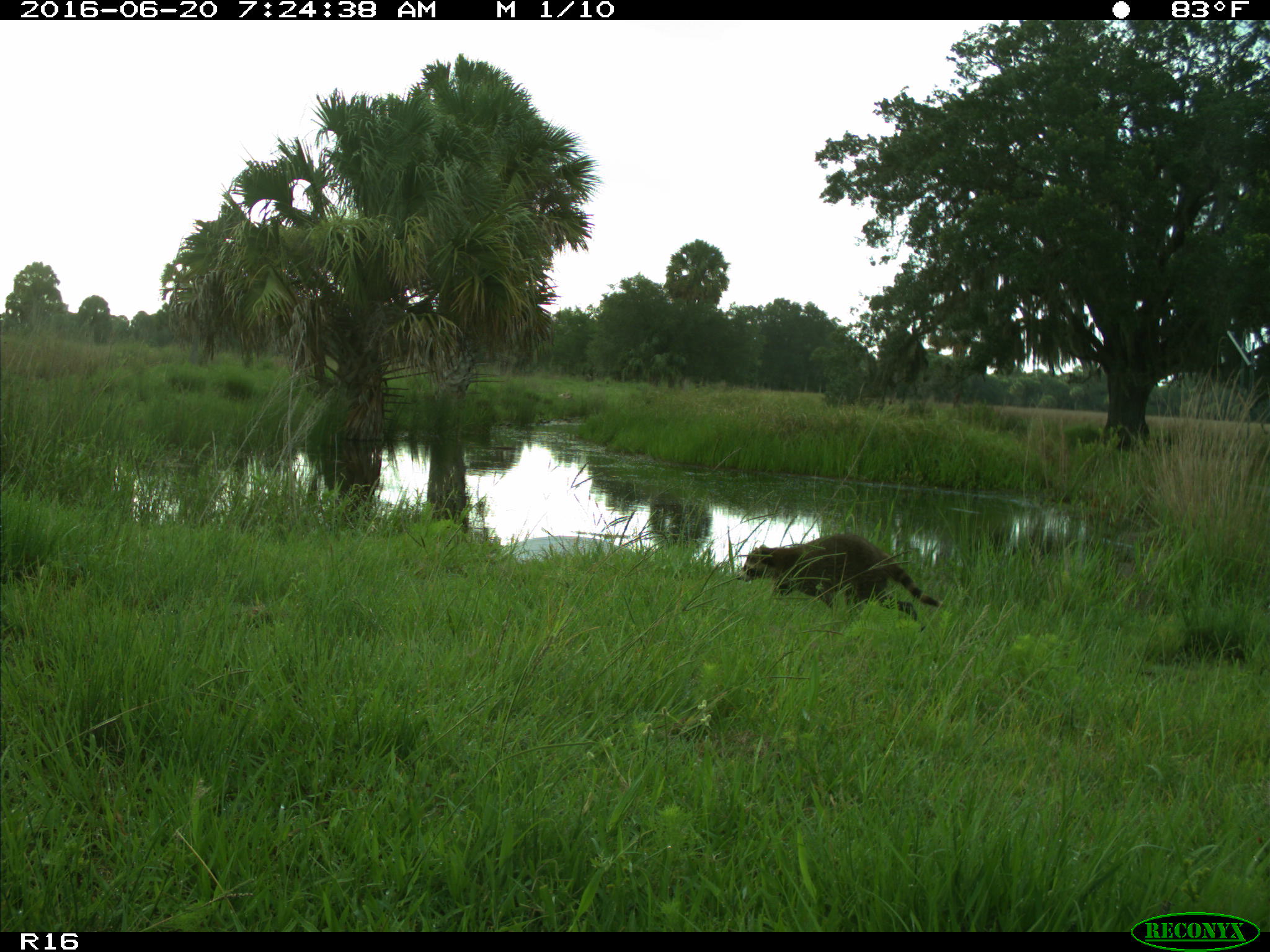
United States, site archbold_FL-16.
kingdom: Animalia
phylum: Chordata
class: Mammalia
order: Carnivora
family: Procyonidae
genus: Procyon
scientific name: Procyon lotor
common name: common raccoon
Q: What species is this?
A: Procyon lotor (common raccoon).